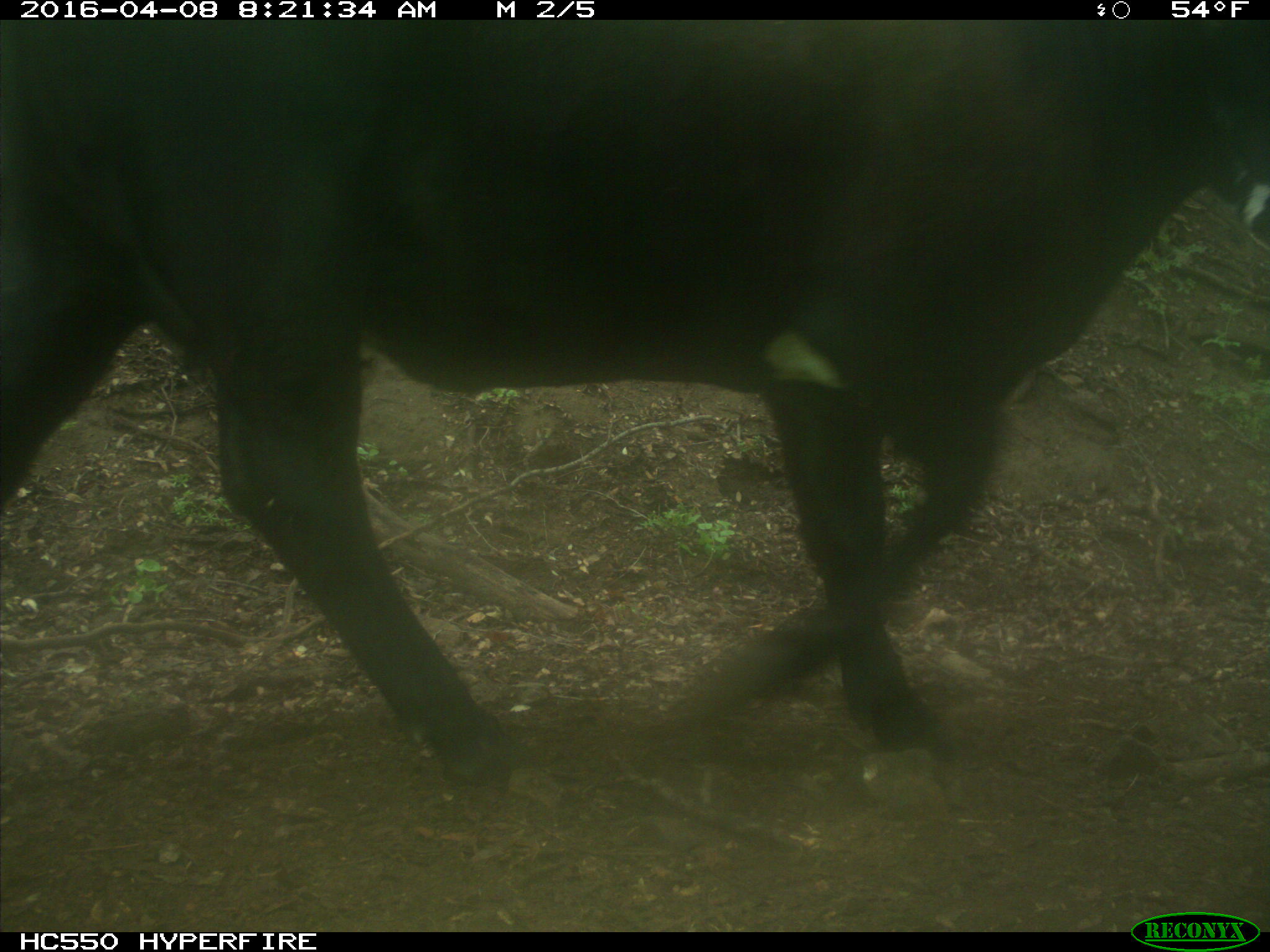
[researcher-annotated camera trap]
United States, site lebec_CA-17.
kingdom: Animalia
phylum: Chordata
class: Mammalia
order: Artiodactyla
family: Bovidae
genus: Bos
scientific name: Bos taurus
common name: domestic cow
Bos taurus (domestic cow).